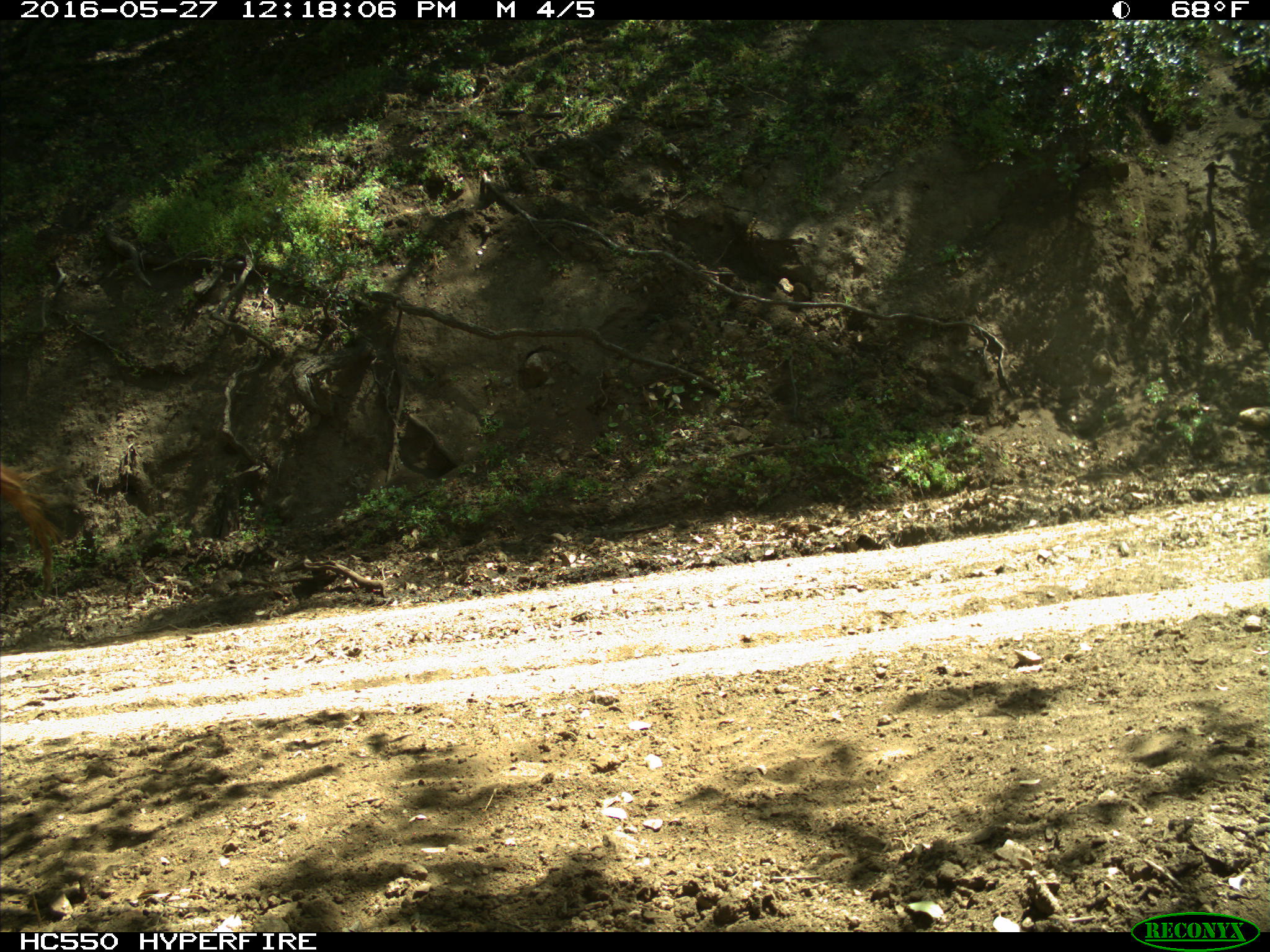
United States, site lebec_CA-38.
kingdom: Animalia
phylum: Chordata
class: Mammalia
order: Artiodactyla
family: Bovidae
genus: Bos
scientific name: Bos taurus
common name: domestic cow